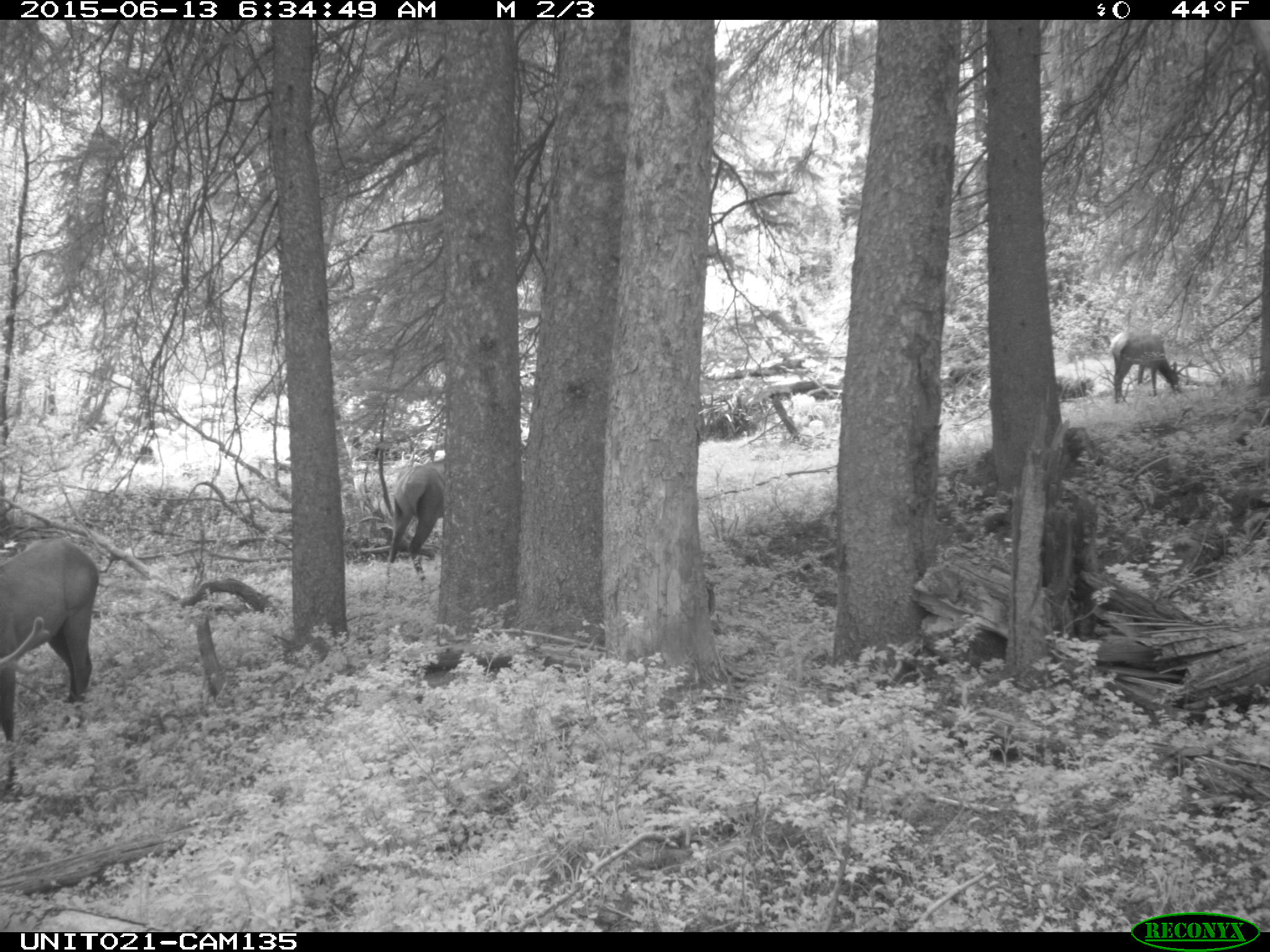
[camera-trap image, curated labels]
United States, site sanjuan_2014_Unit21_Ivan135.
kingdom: Animalia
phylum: Chordata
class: Mammalia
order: Artiodactyla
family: Cervidae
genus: Cervus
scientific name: Cervus elaphus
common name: red deer